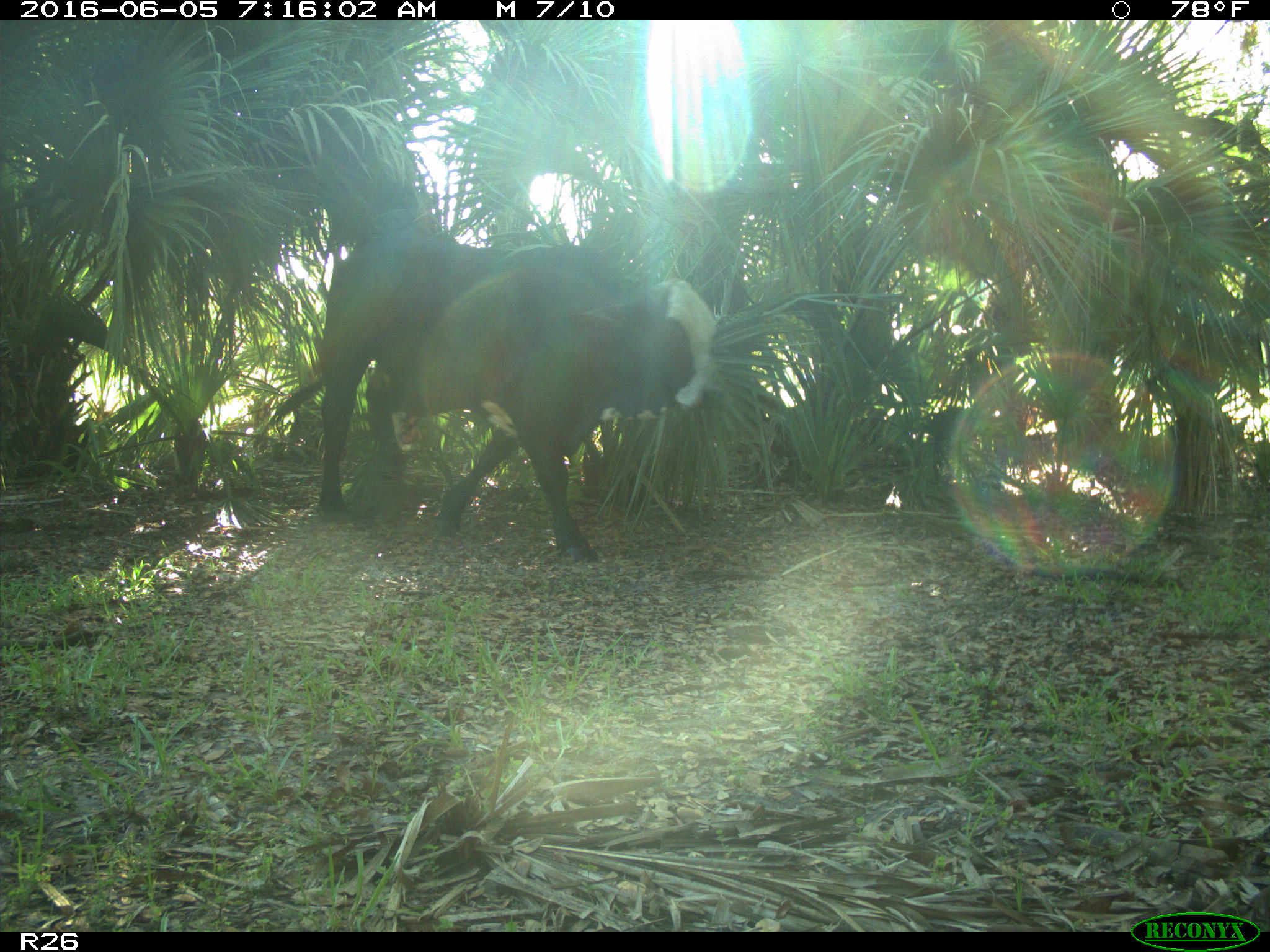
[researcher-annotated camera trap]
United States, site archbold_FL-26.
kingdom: Animalia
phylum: Chordata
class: Mammalia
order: Artiodactyla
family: Bovidae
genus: Bos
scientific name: Bos taurus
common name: domestic cow